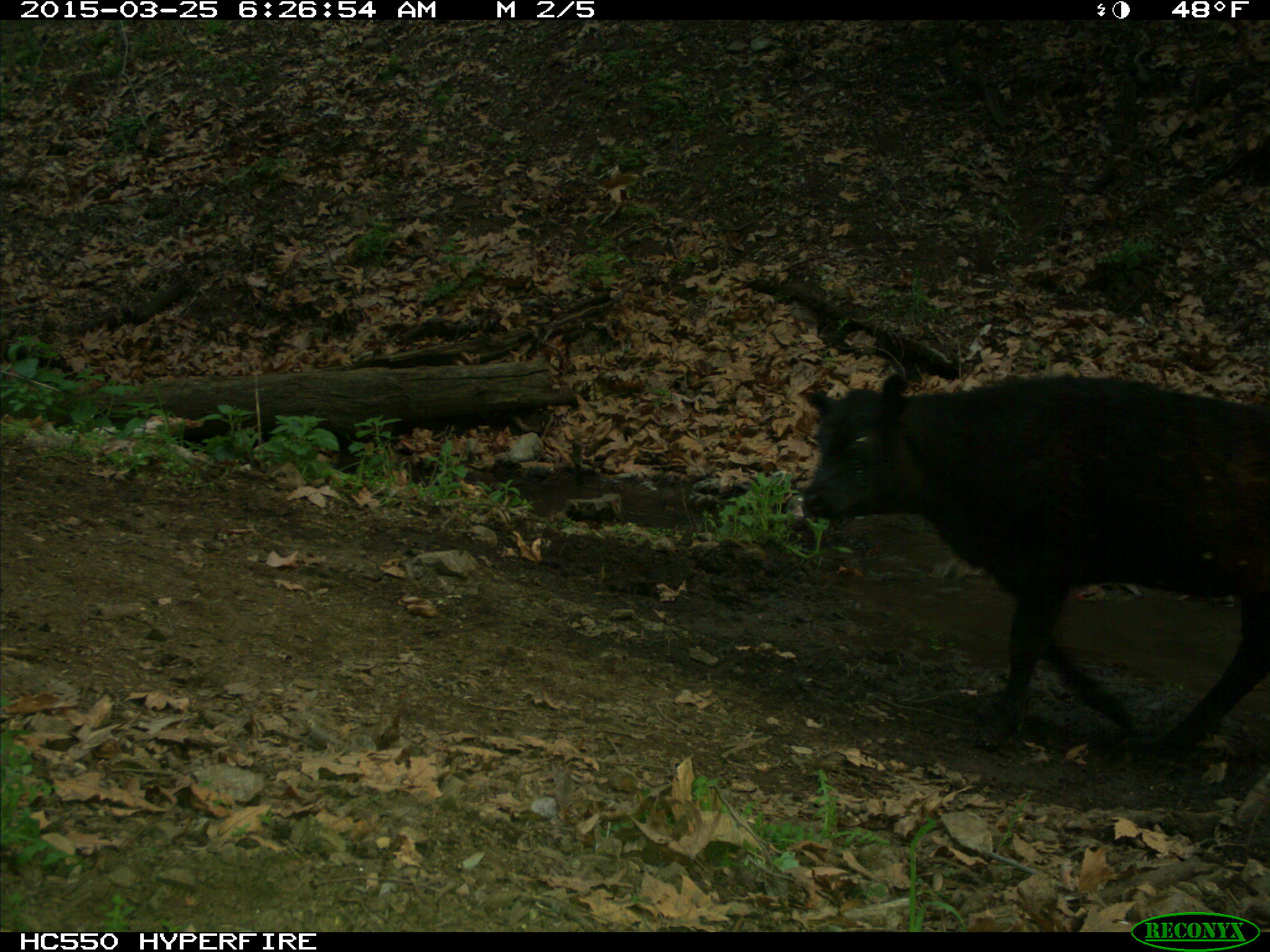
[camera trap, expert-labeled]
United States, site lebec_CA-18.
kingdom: Animalia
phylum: Chordata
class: Mammalia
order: Artiodactyla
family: Bovidae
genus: Bos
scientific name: Bos taurus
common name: domestic cow